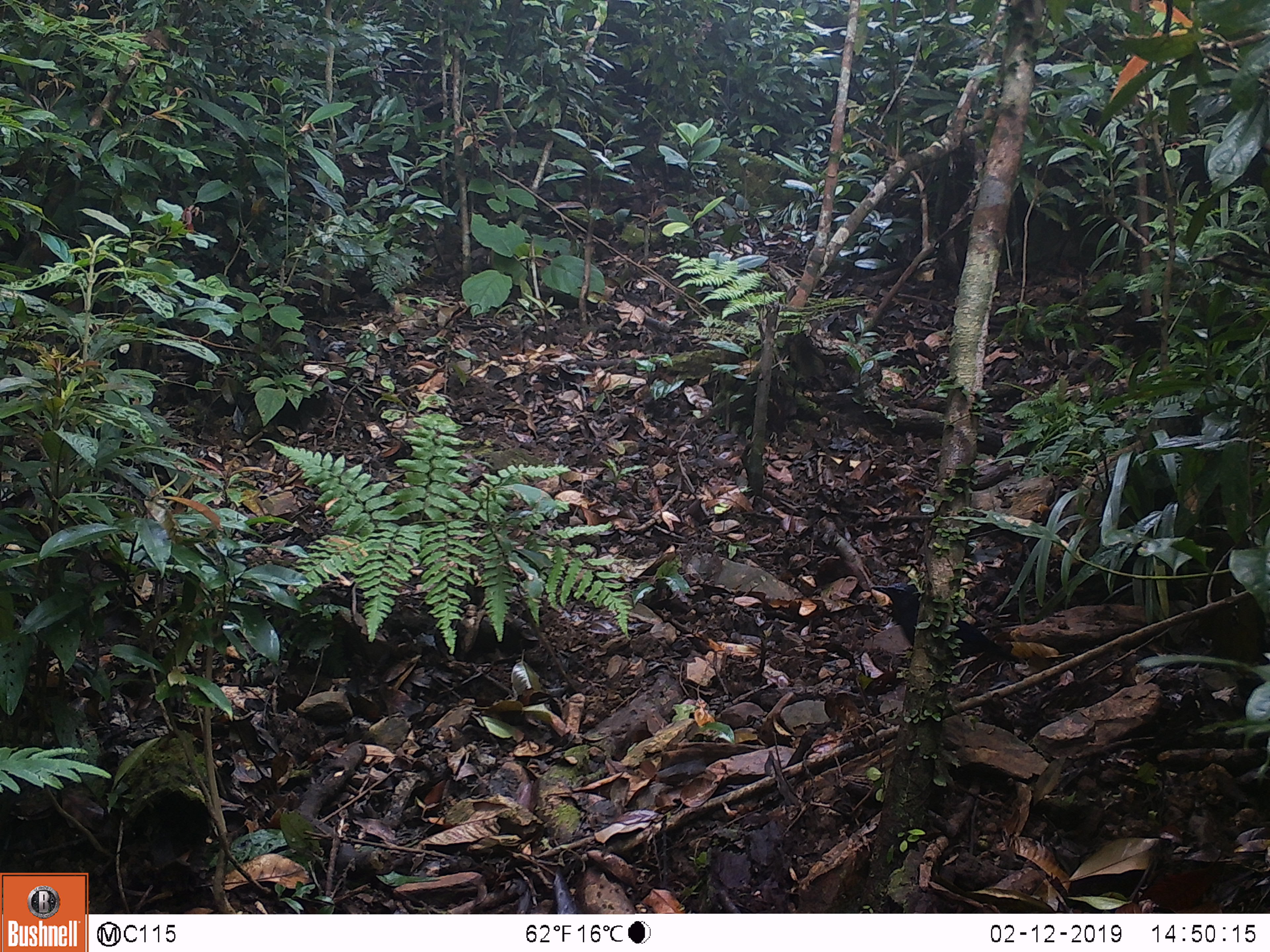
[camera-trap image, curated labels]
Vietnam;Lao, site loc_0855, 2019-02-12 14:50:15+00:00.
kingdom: Animalia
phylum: Chordata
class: Aves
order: Passeriformes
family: Muscicapidae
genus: Myophonus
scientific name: Myophonus caeruleus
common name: blue whistling thrush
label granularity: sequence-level